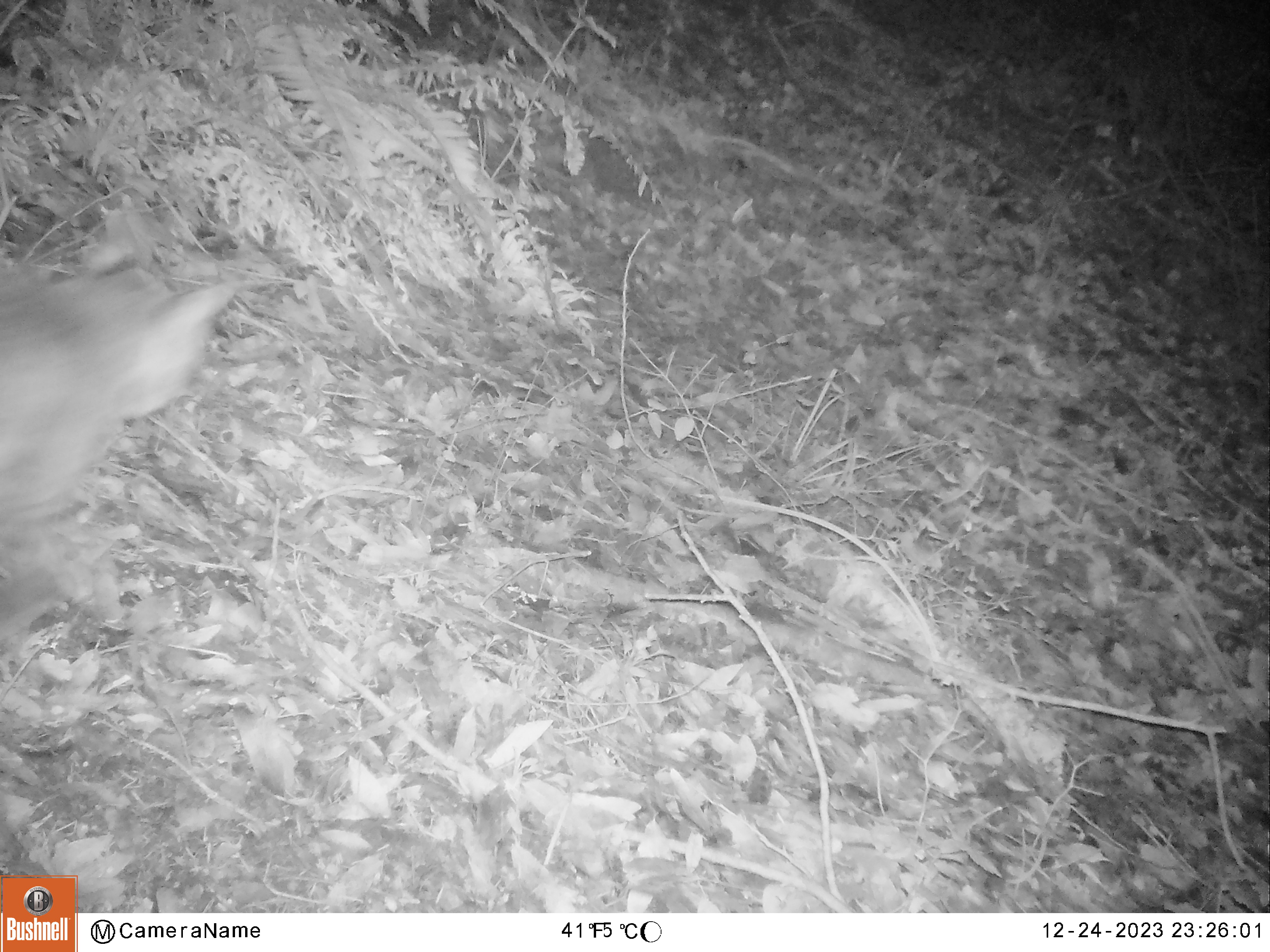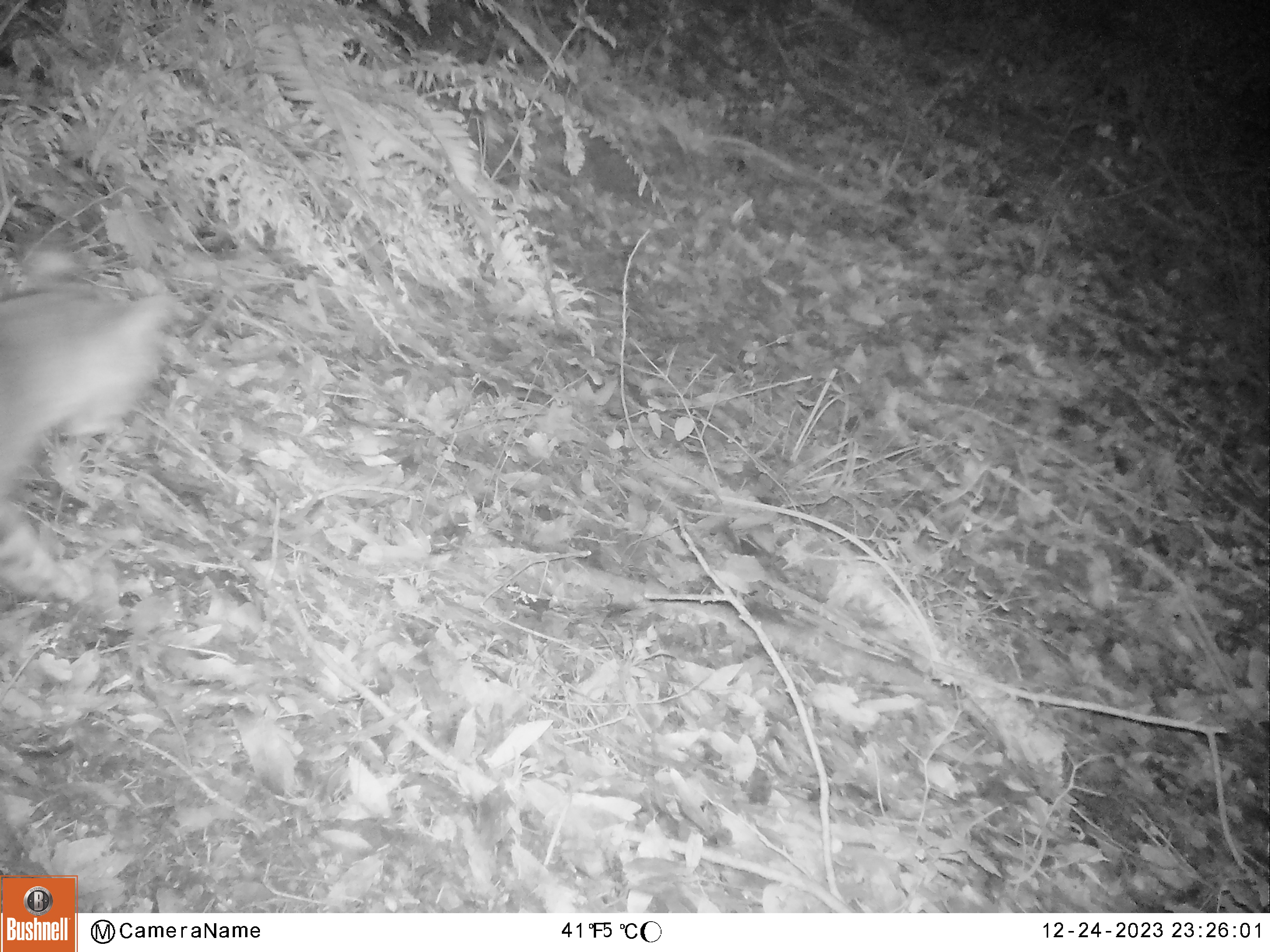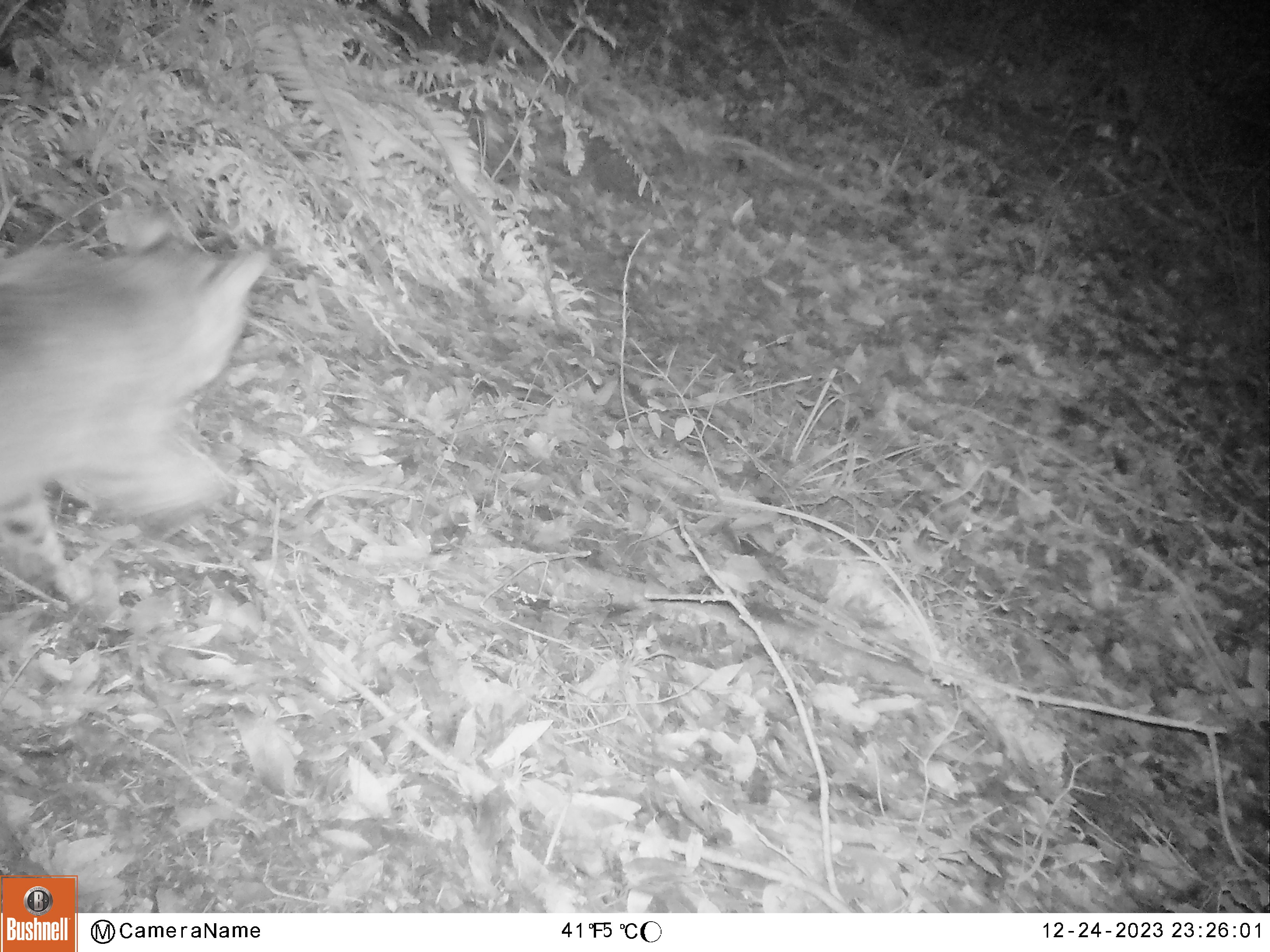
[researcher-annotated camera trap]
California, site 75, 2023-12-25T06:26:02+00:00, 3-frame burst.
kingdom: Animalia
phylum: Chordata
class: Mammalia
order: Carnivora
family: Felidae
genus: Lynx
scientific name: Lynx rufus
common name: bobcat